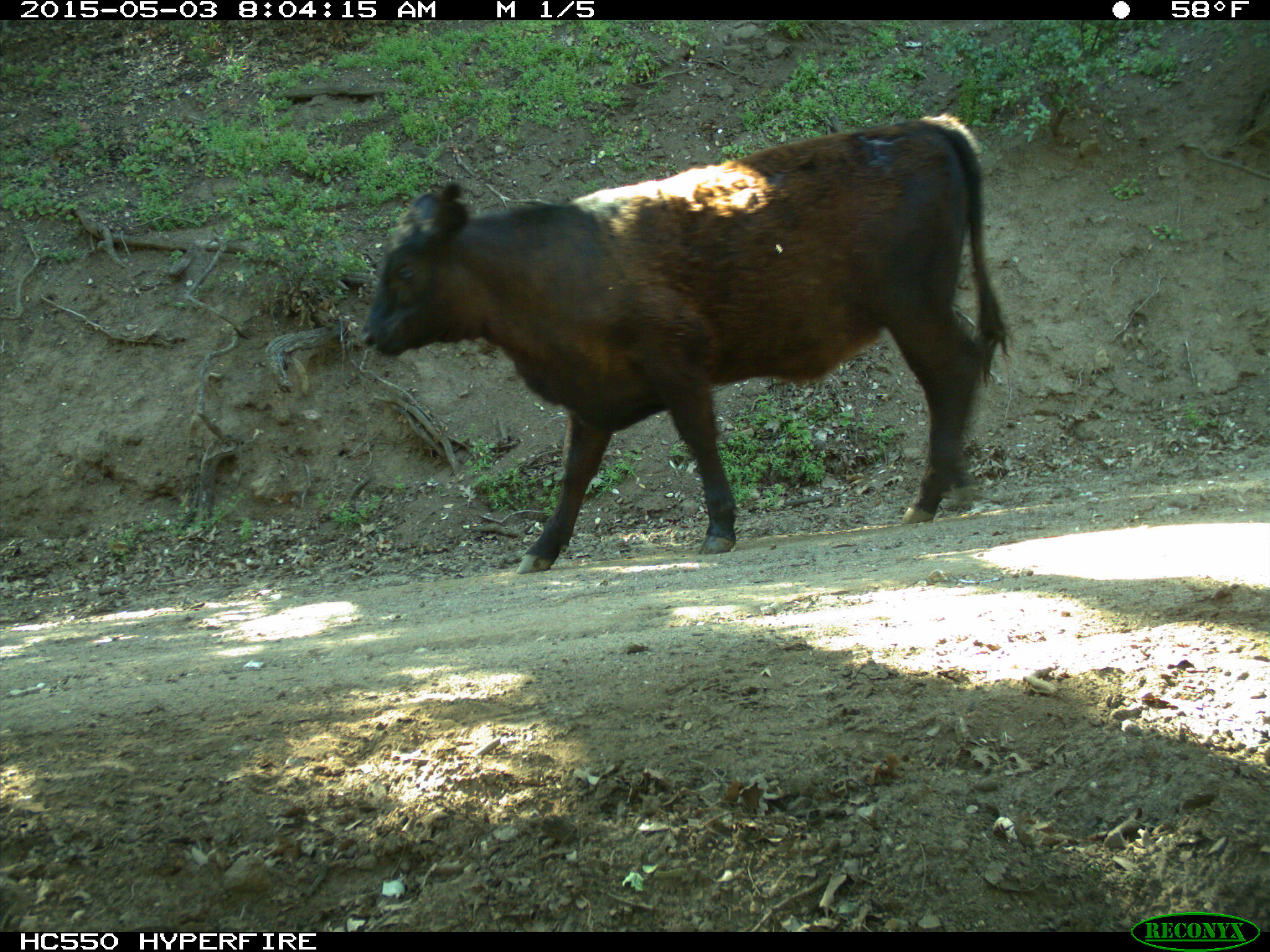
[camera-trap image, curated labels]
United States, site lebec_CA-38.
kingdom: Animalia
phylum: Chordata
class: Mammalia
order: Artiodactyla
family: Bovidae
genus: Bos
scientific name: Bos taurus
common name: domestic cow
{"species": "Bos taurus (domestic cow)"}